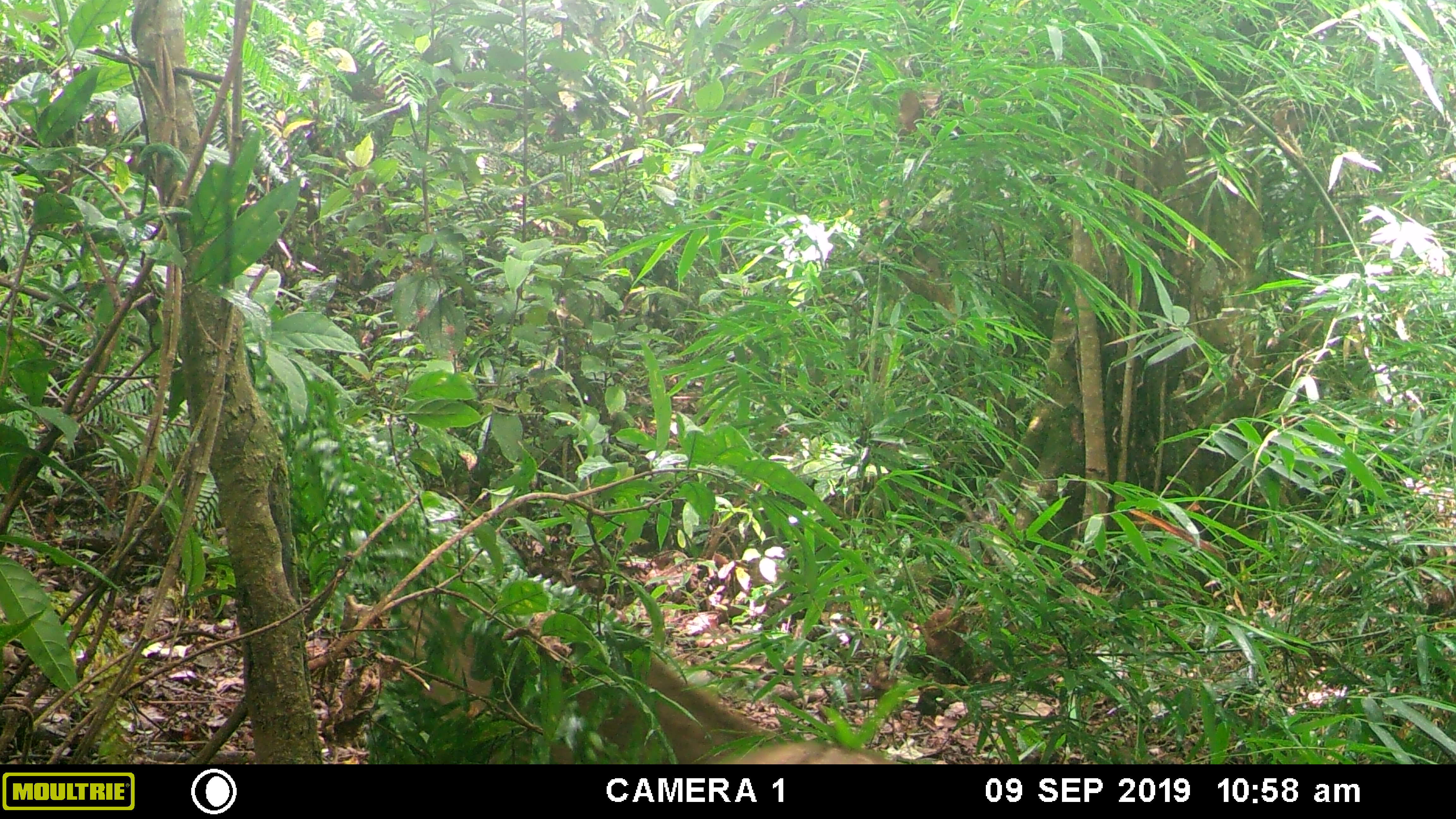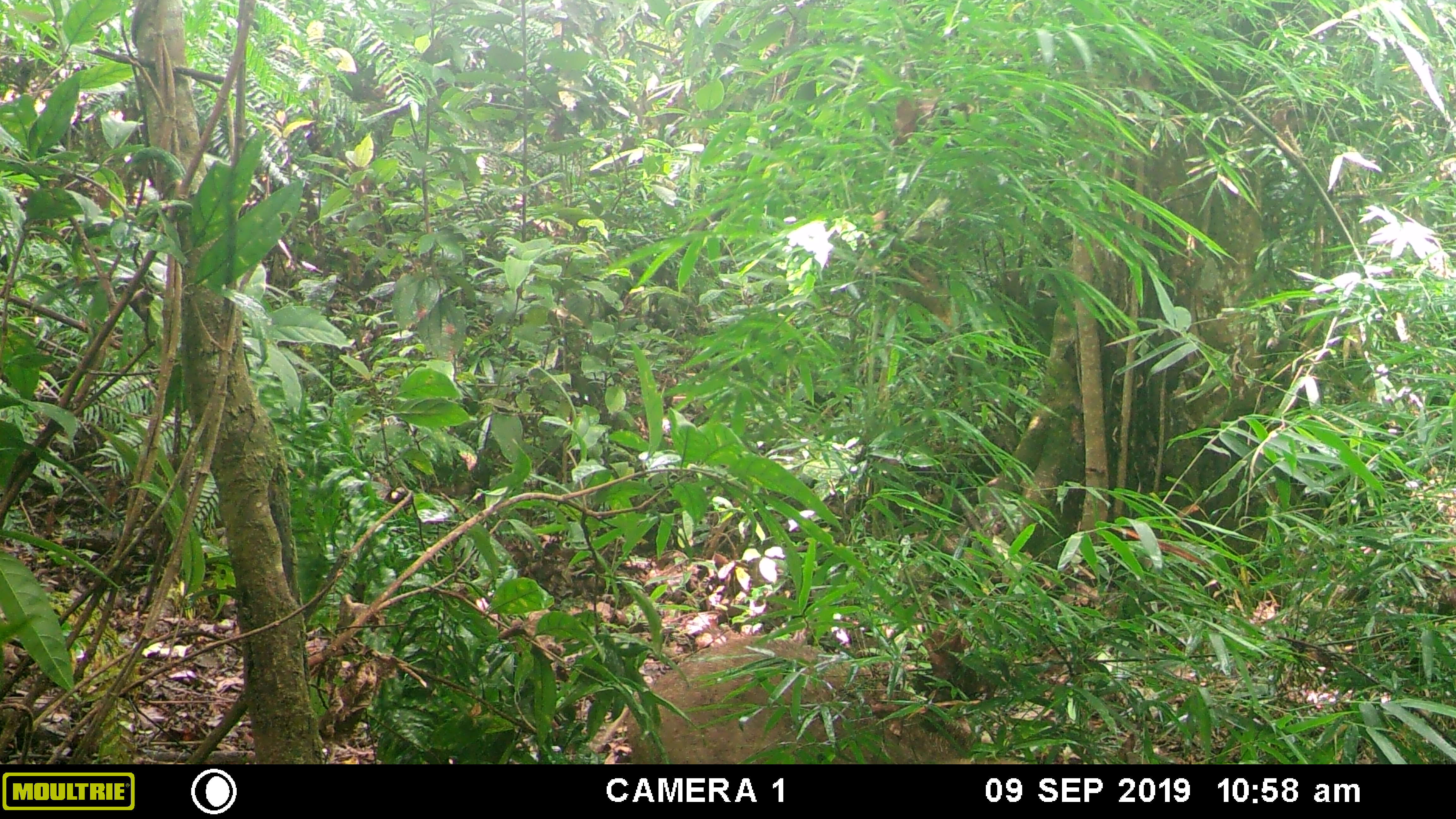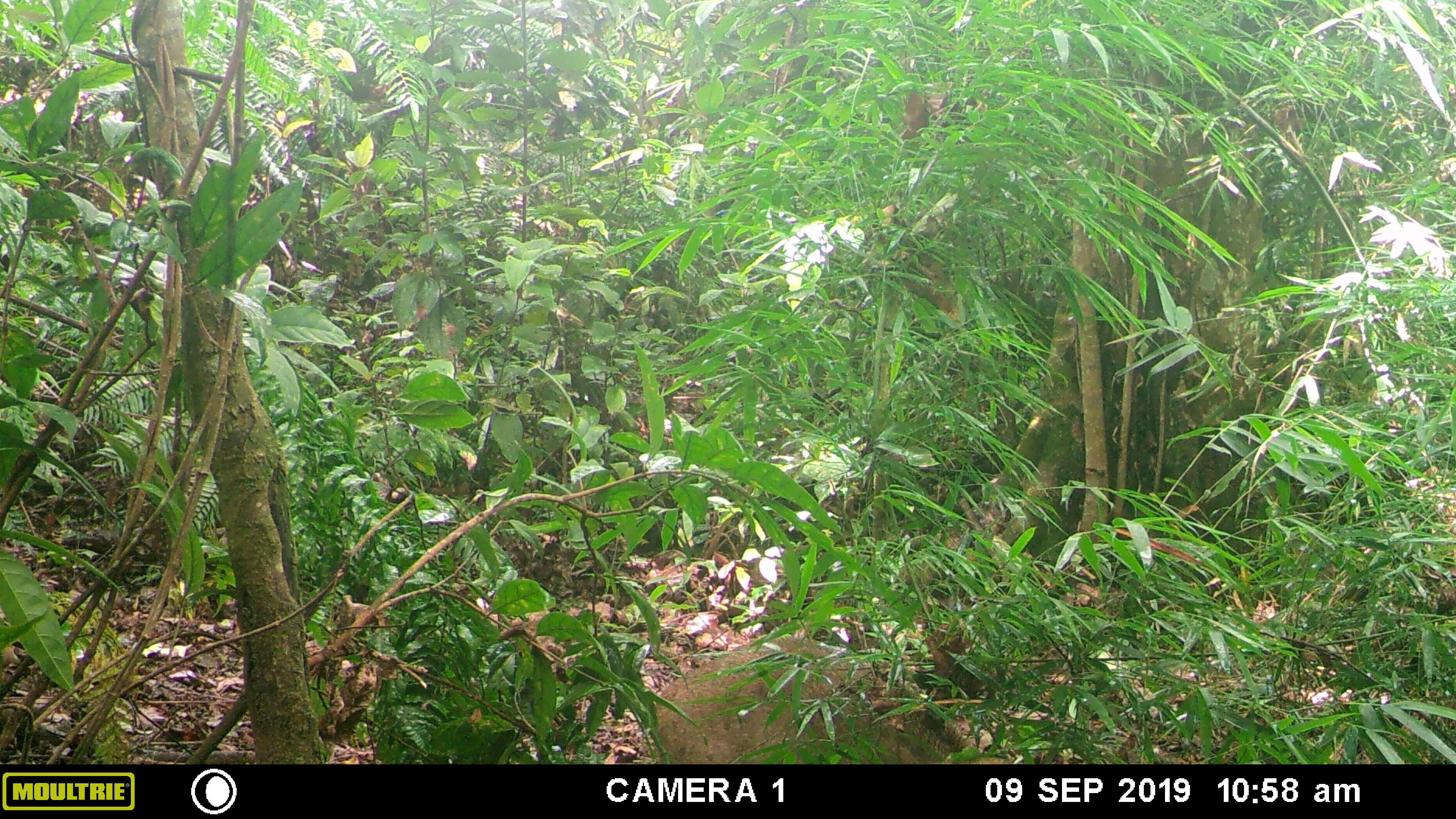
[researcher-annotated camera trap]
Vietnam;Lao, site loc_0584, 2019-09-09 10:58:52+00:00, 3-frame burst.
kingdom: Animalia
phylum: Chordata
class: Mammalia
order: Artiodactyla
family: Suidae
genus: Sus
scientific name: Sus scrofa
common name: eurasian wild pig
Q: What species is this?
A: Eurasian wild pig (Sus scrofa).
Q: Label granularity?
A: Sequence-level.